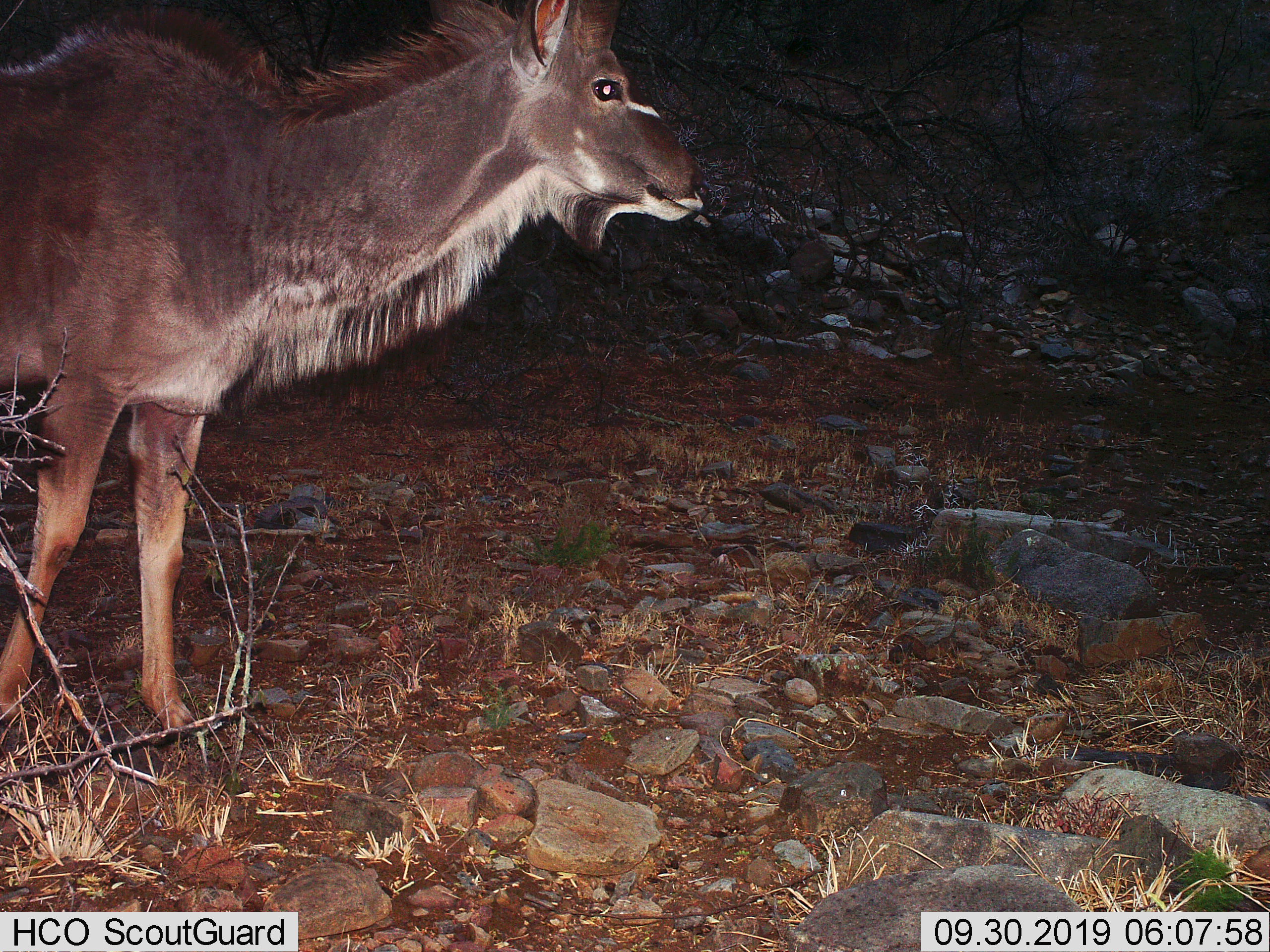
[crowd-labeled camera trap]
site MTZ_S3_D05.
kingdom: Animalia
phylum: Chordata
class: Mammalia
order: Artiodactyla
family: Bovidae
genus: Tragelaphus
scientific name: Tragelaphus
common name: kudu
Kudu (Tragelaphus), count 1. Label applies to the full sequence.